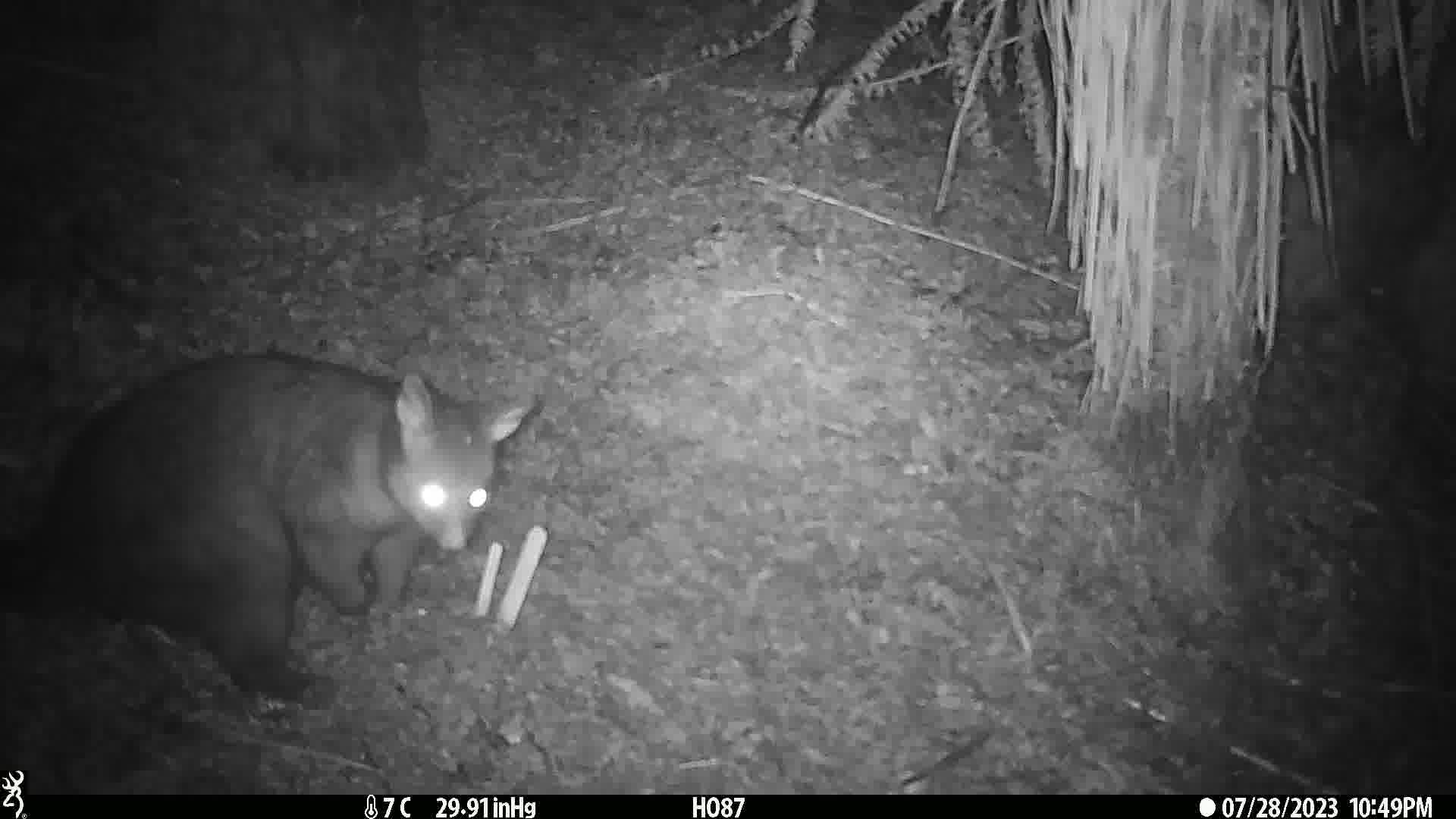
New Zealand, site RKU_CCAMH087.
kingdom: Animalia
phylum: Chordata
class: Mammalia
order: Diprotodontia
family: Phalangeridae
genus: Trichosurus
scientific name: Trichosurus vulpecula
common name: common brushtail possum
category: possum